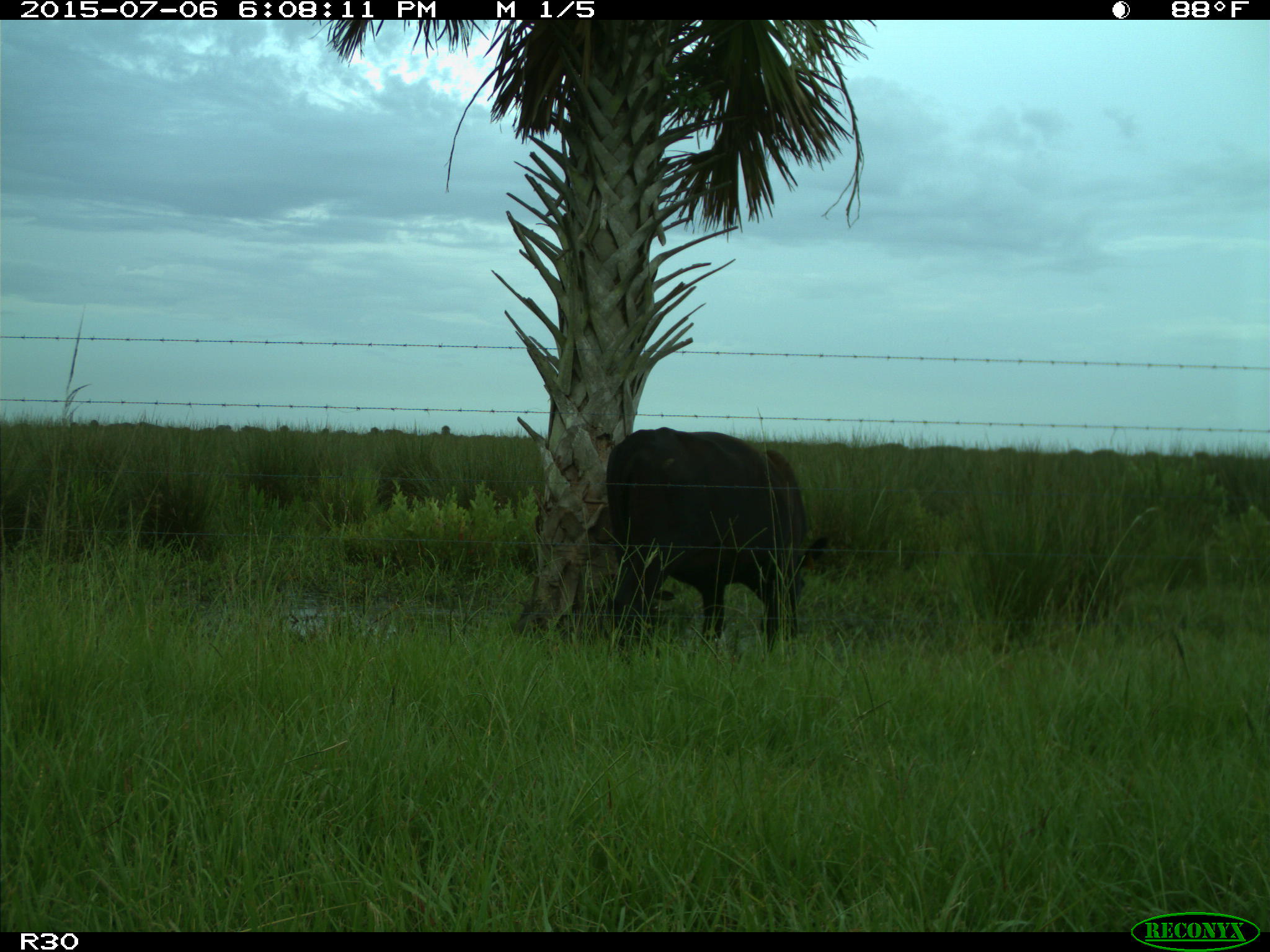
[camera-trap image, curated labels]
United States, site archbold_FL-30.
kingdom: Animalia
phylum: Chordata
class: Mammalia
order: Artiodactyla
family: Bovidae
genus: Bos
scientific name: Bos taurus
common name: domestic cow